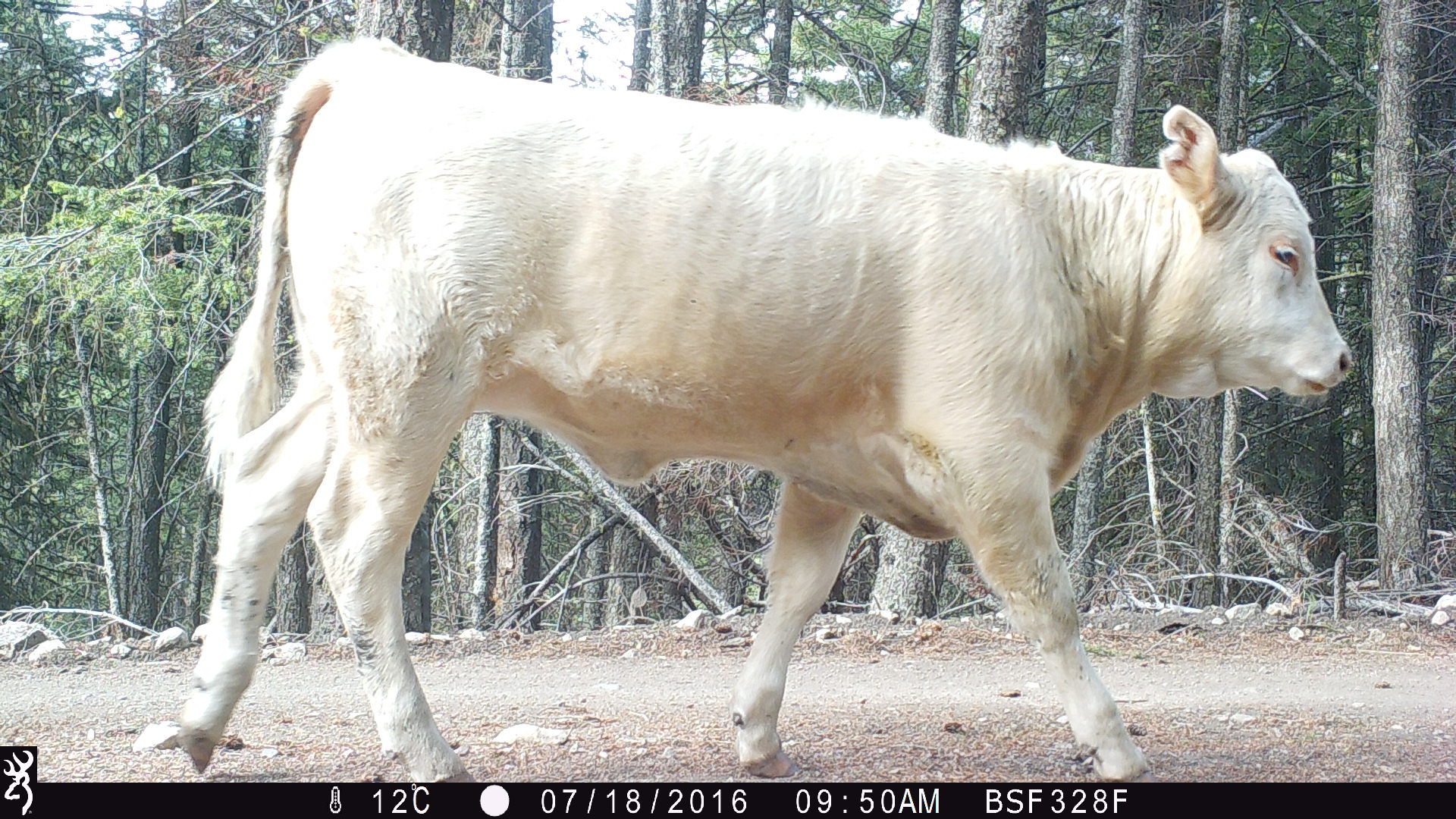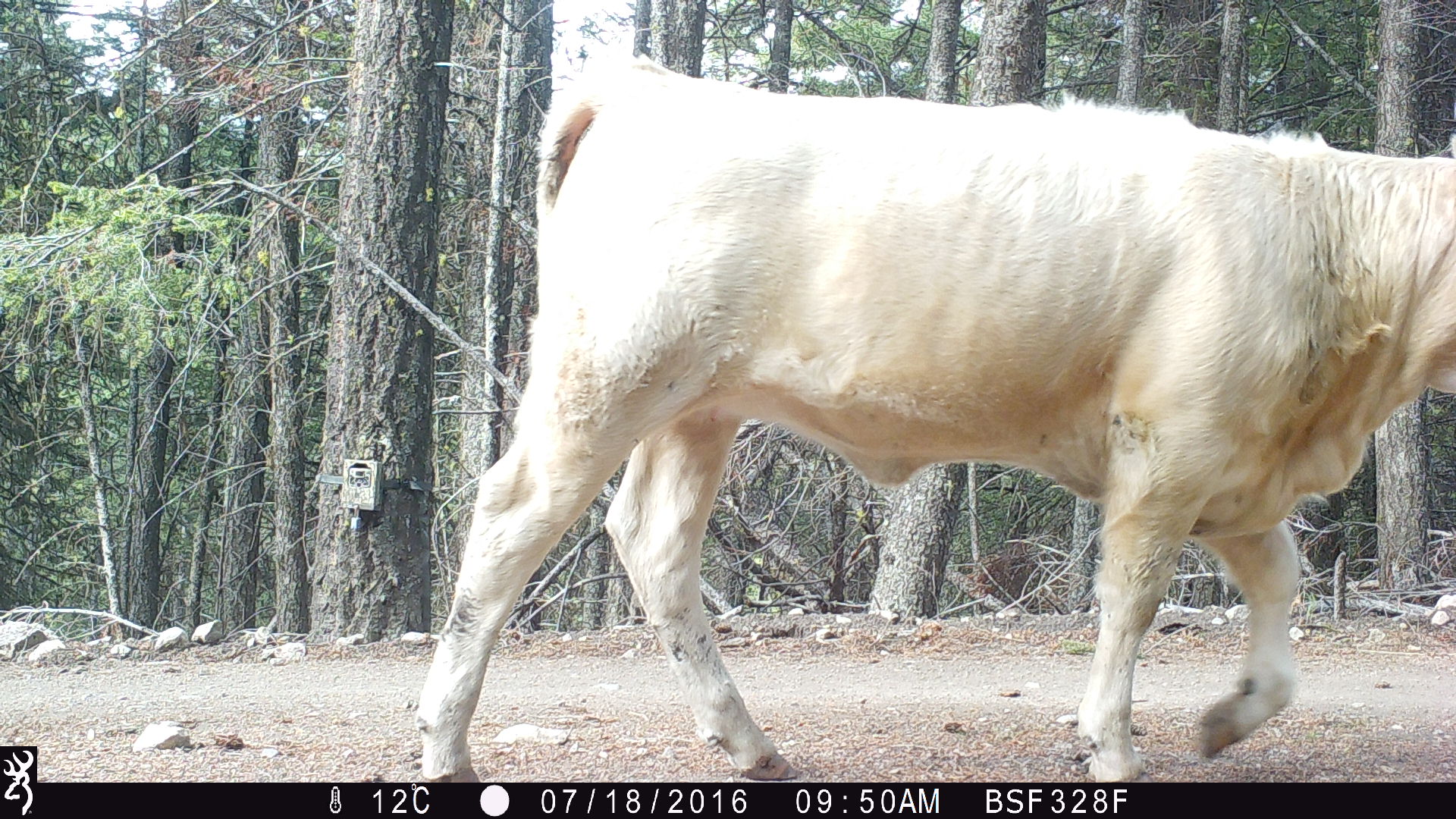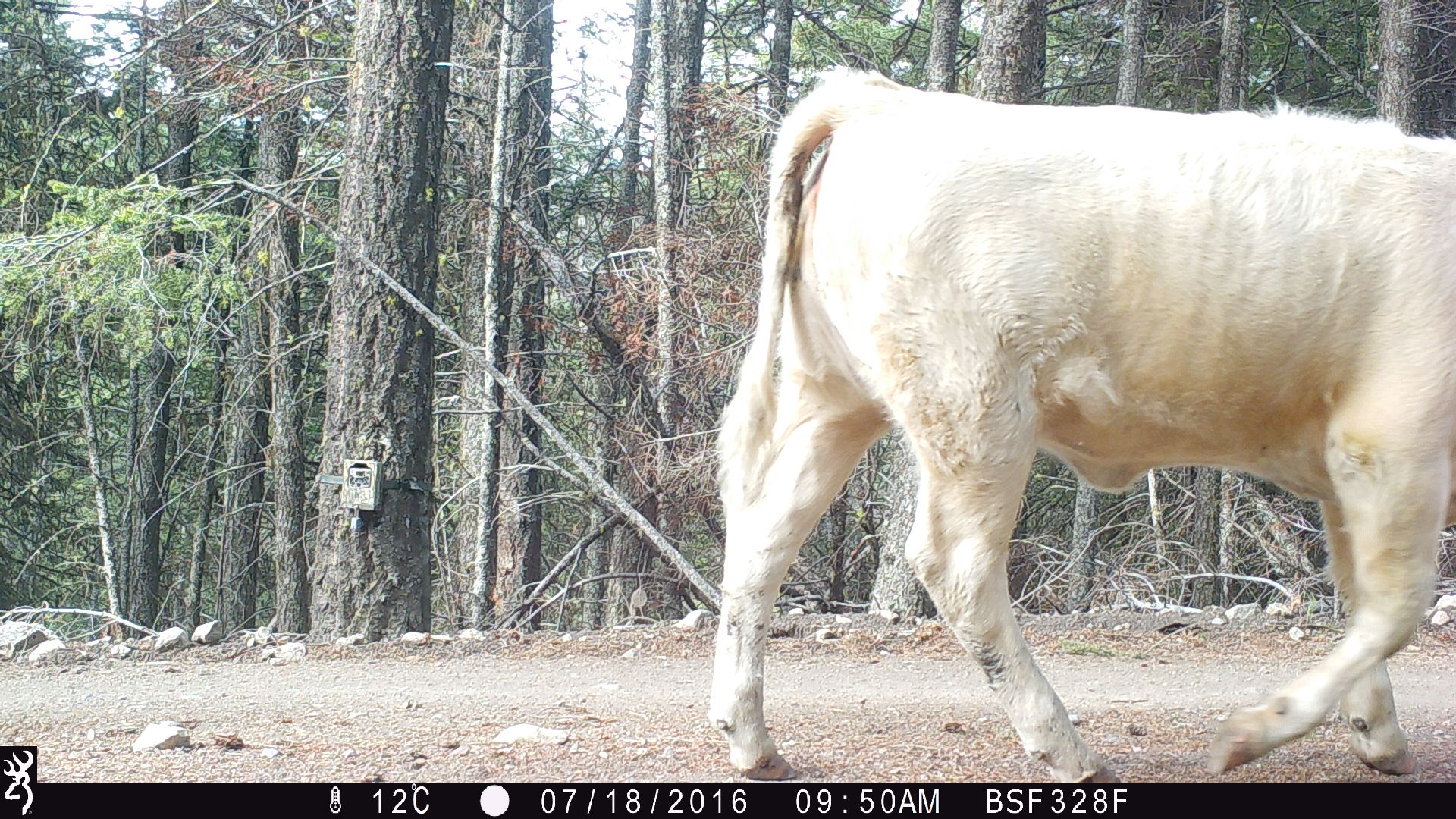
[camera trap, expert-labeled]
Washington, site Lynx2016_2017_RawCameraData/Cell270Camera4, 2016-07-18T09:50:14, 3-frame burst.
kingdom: Animalia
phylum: Chordata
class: Mammalia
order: Artiodactyla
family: Bovidae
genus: Bos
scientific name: Bos taurus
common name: domestic cattle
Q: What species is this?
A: Domestic cattle (Bos taurus).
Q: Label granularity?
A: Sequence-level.